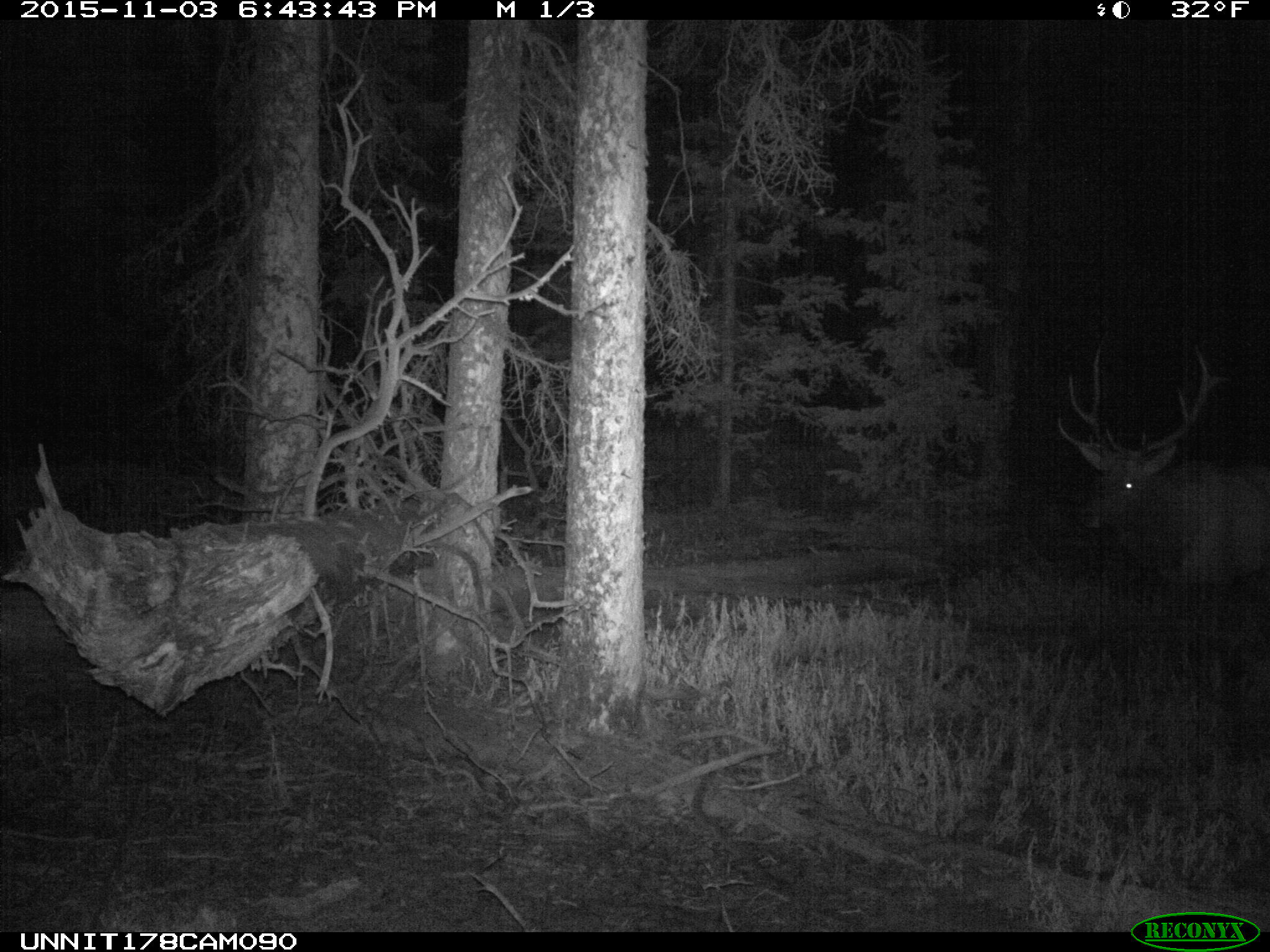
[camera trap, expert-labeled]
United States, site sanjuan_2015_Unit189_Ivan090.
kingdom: Animalia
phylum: Chordata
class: Mammalia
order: Artiodactyla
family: Cervidae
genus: Cervus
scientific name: Cervus elaphus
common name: red deer